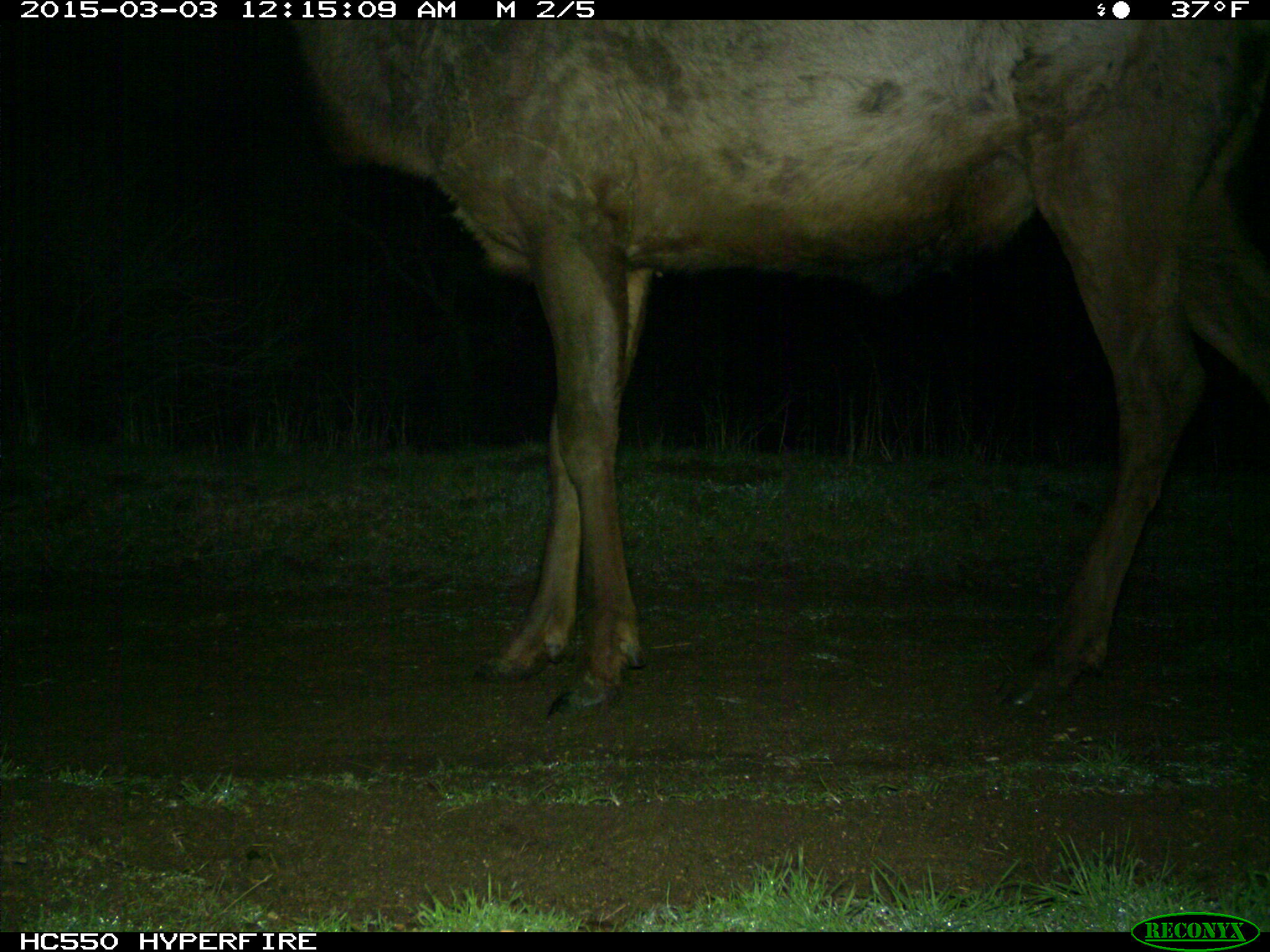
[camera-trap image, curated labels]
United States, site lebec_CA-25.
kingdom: Animalia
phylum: Chordata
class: Mammalia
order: Artiodactyla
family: Cervidae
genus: Cervus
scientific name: Cervus canadensis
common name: elk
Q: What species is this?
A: Cervus canadensis (elk).